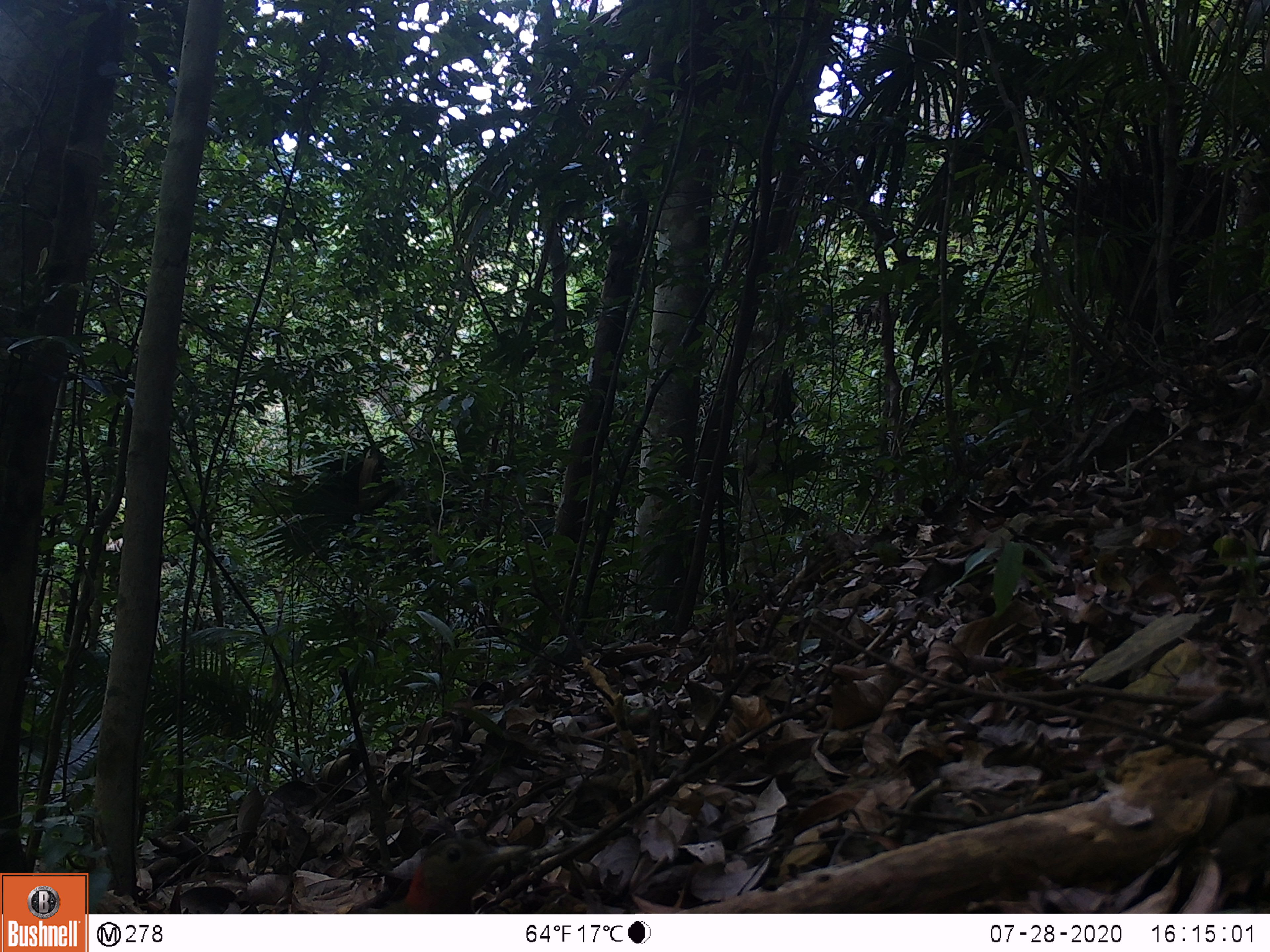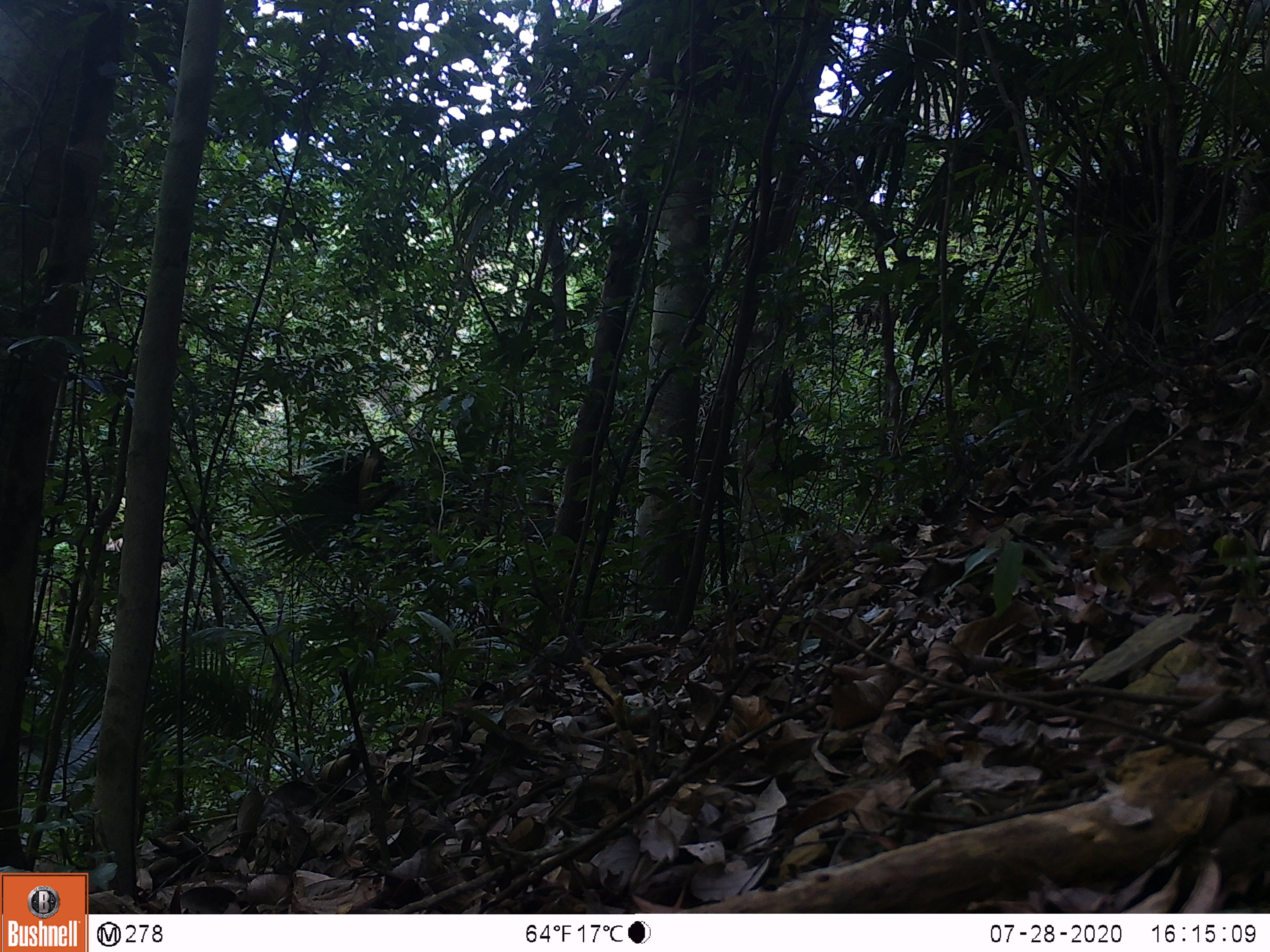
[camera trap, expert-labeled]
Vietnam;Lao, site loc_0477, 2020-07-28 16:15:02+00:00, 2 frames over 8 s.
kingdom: Animalia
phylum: Chordata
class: Aves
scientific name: Aves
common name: bird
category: unidentified bird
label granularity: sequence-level